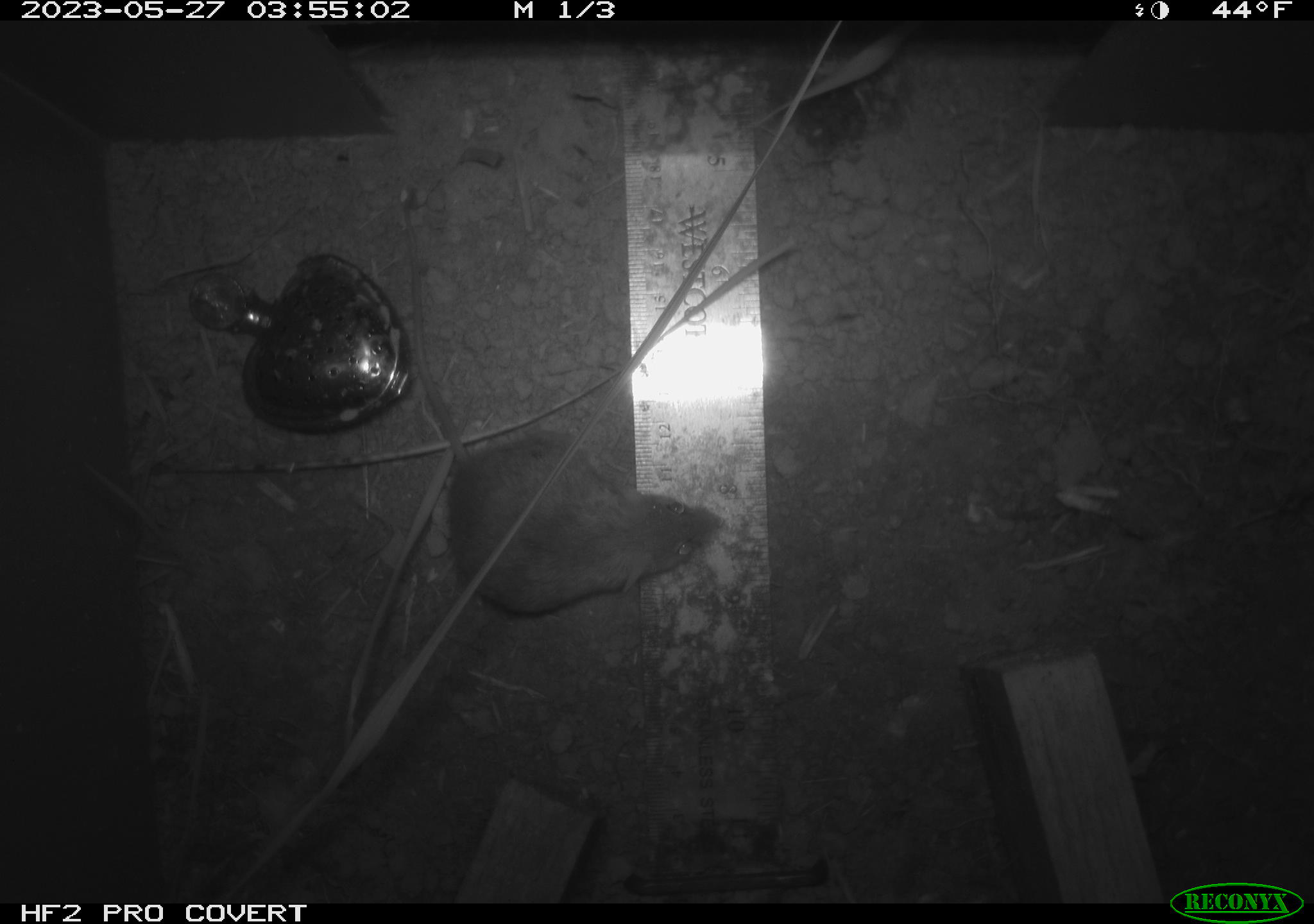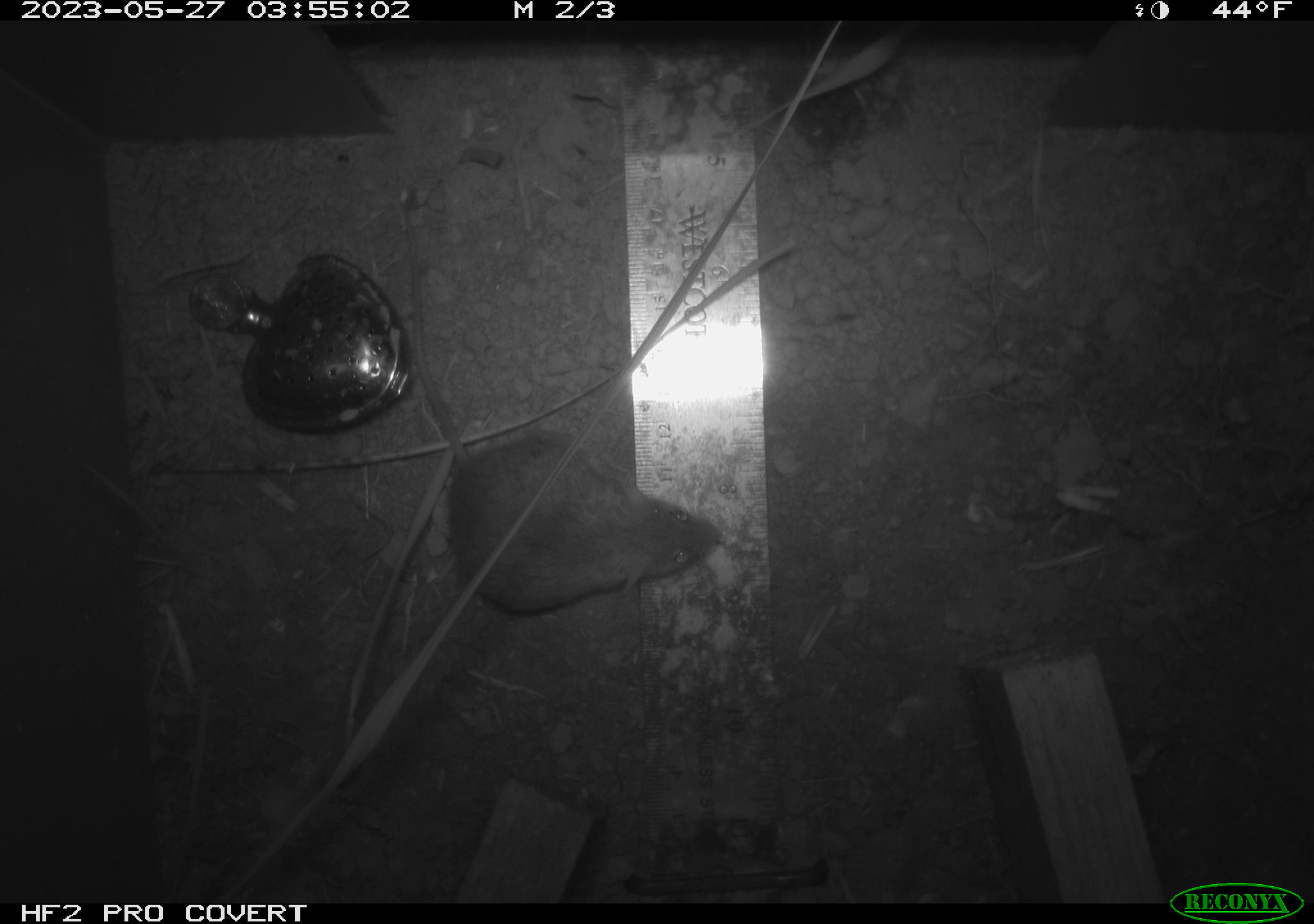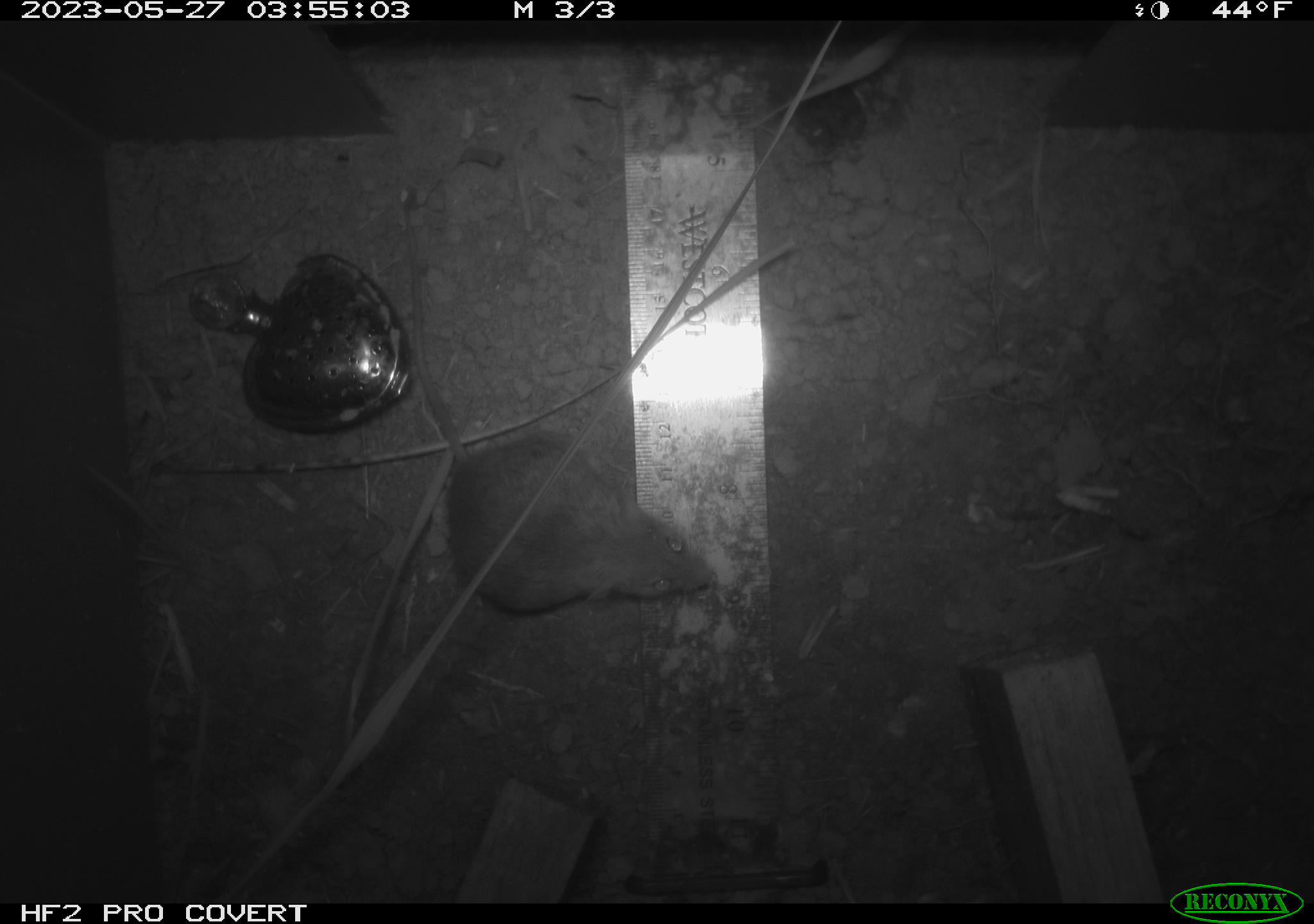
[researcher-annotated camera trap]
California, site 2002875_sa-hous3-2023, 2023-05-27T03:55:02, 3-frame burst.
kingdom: Animalia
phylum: Chordata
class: Mammalia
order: Rodentia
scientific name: Rodentia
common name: mouse species